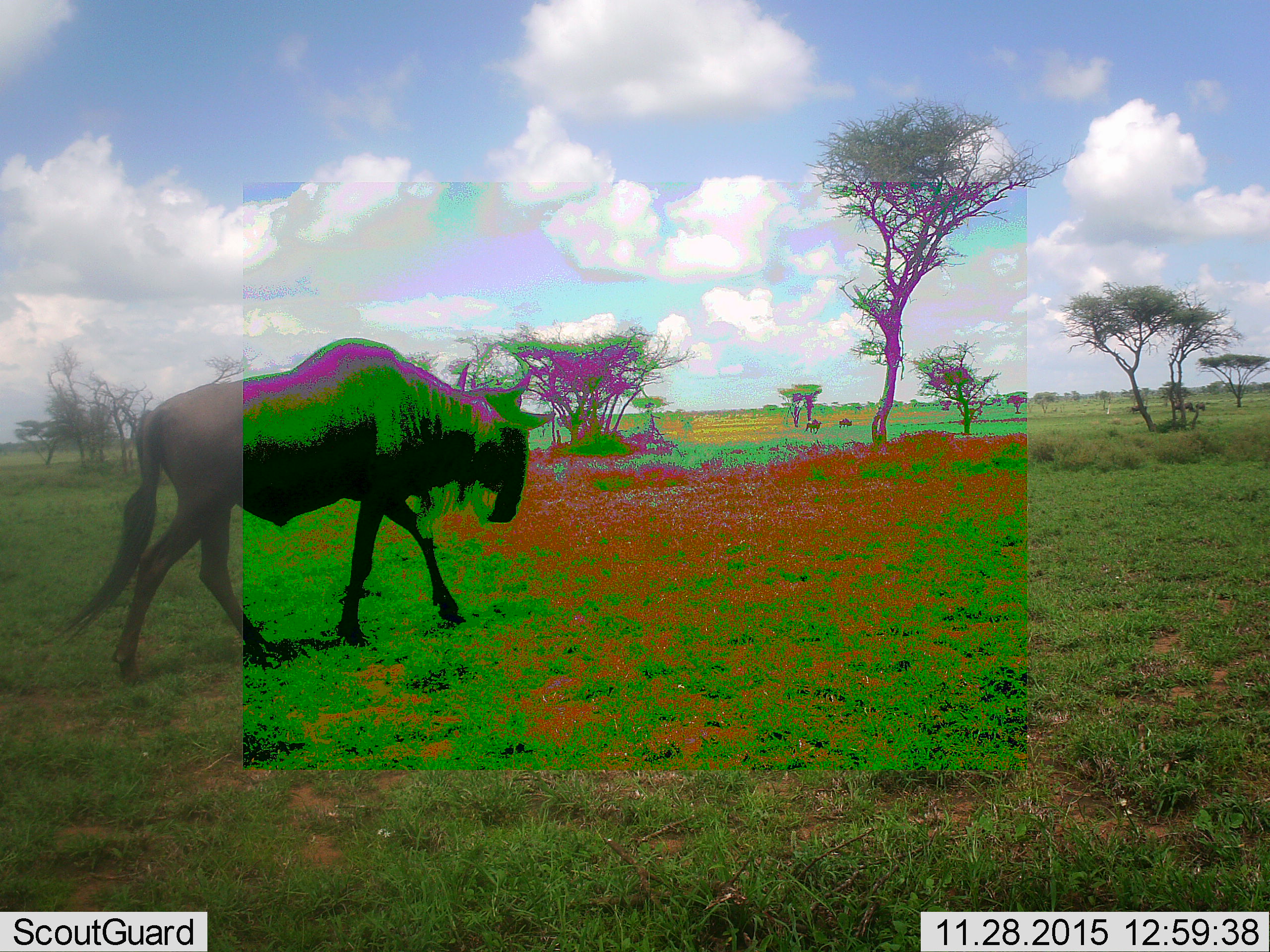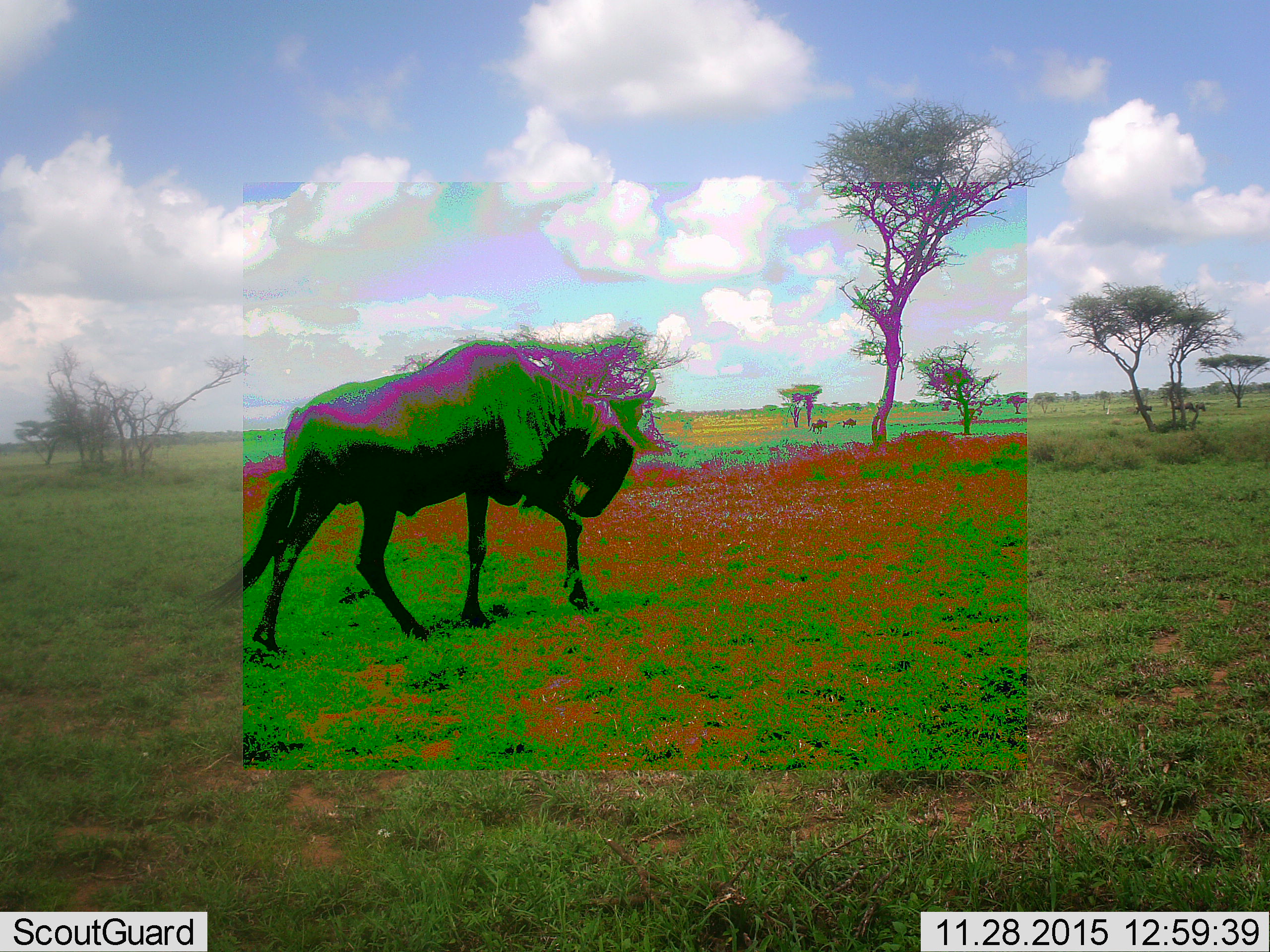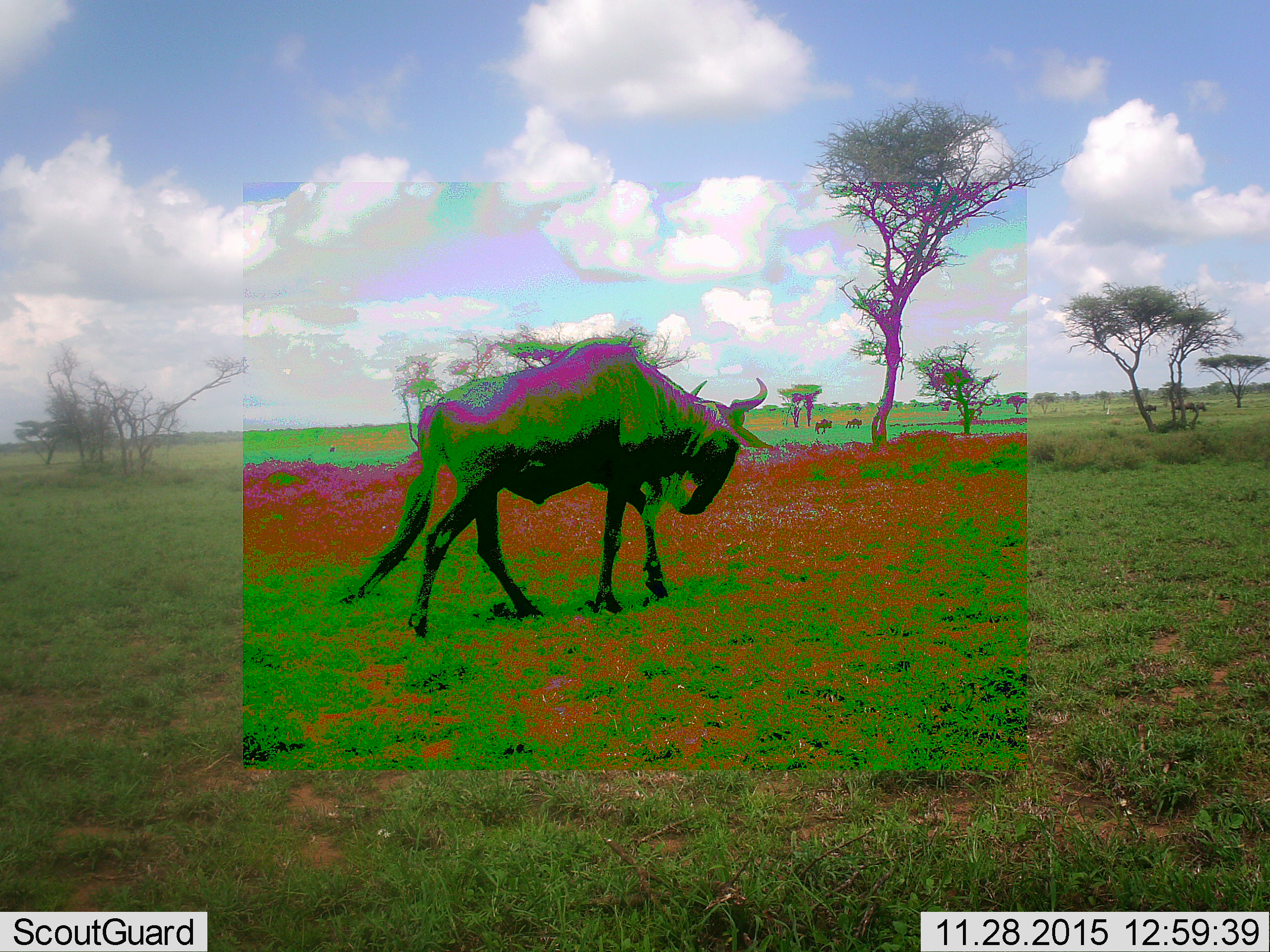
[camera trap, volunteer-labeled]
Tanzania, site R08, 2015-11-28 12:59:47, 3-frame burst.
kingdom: Animalia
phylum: Chordata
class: Mammalia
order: Artiodactyla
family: Bovidae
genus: Connochaetes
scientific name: Connochaetes taurinus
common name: blue wildebeest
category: wildebeest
Wildebeest (blue wildebeest) (Connochaetes taurinus), count 6. Behavior (volunteer vote fractions): standing 30%, resting 0%, moving 90%, interacting 0%. Young present (vote fraction): 0%. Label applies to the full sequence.